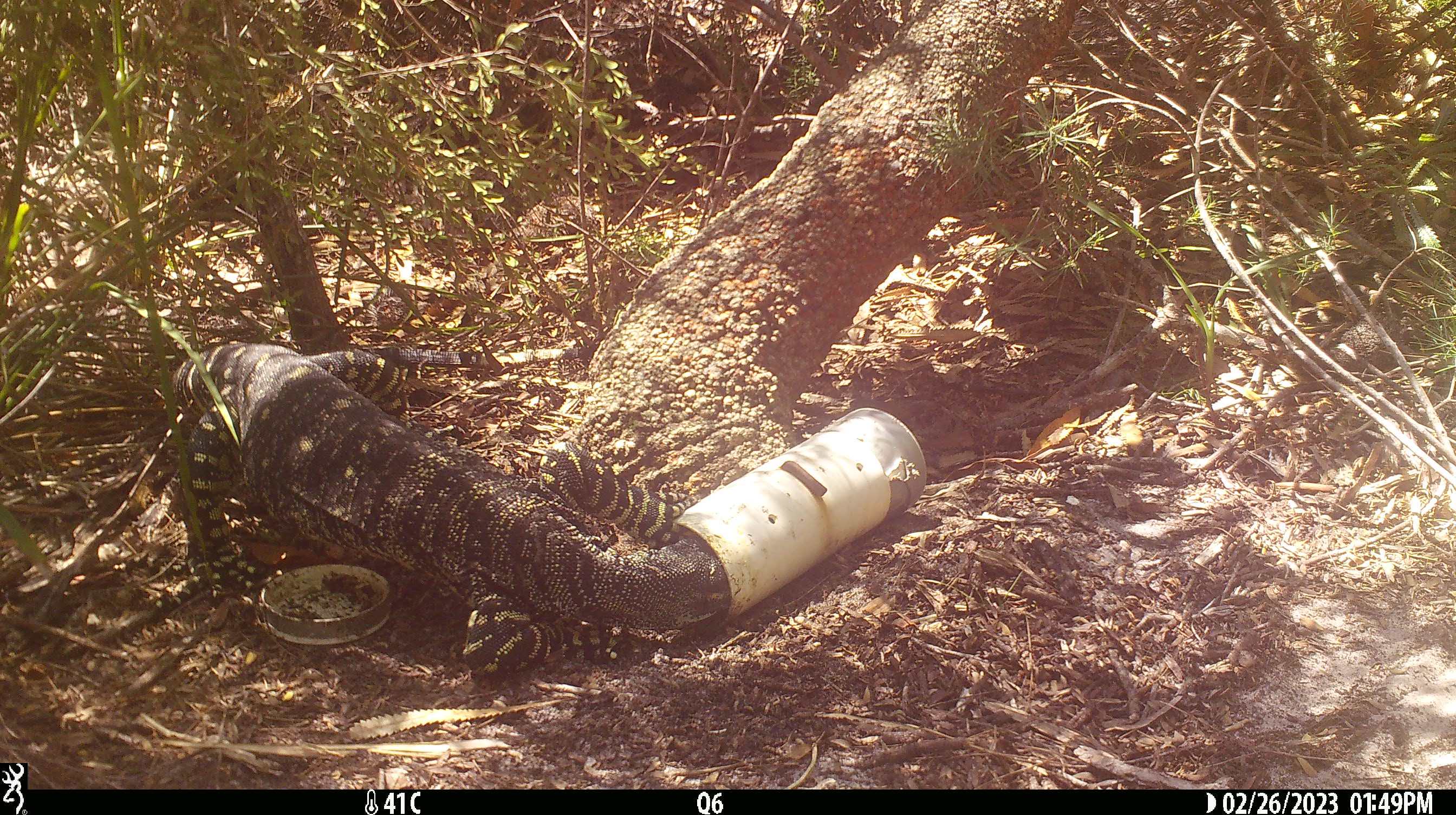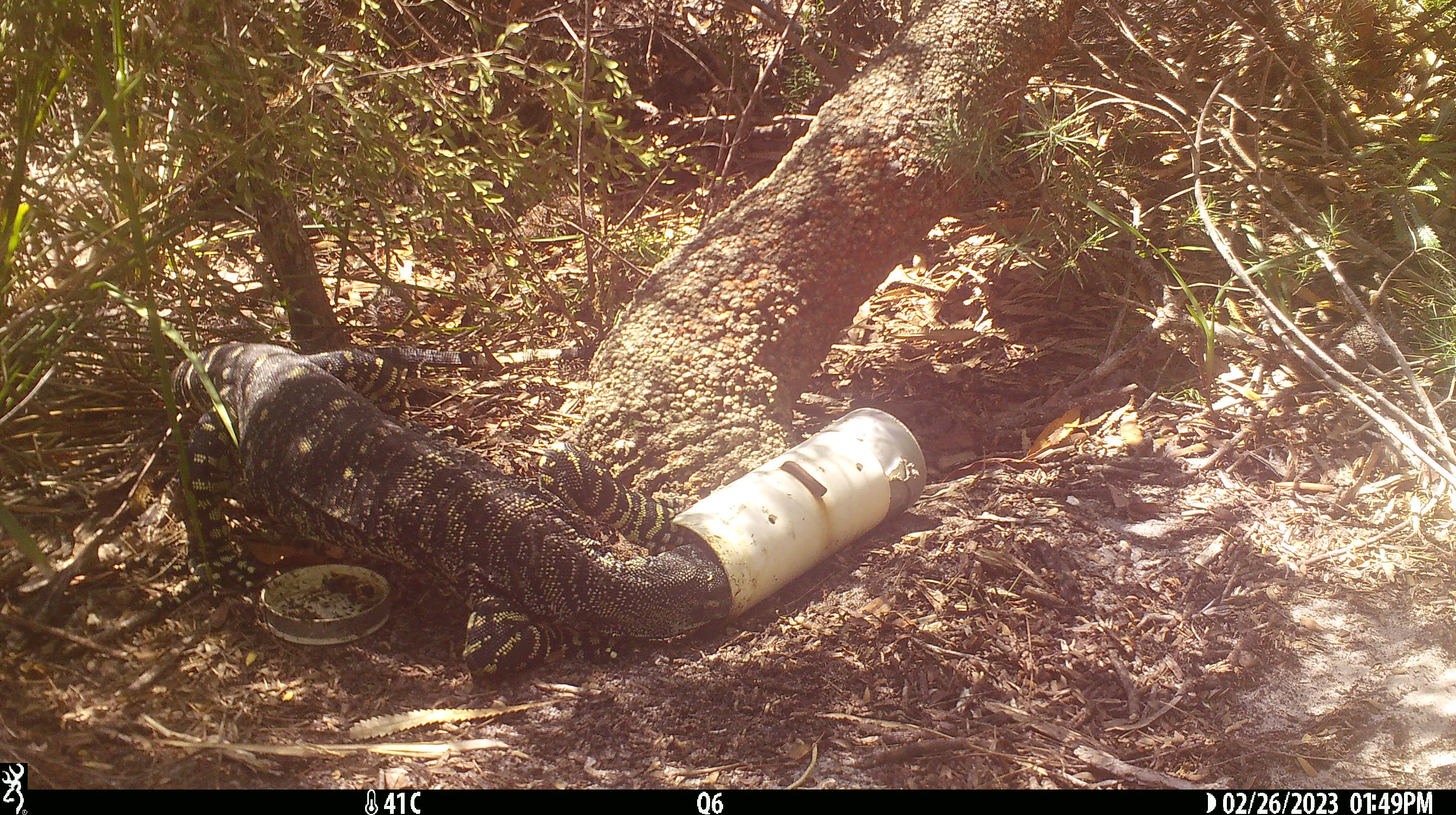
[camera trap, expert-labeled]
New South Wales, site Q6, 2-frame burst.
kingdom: Animalia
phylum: Chordata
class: Reptilia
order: Squamata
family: Varanidae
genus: Varanus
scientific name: Varanus varius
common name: lace monitor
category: goanna